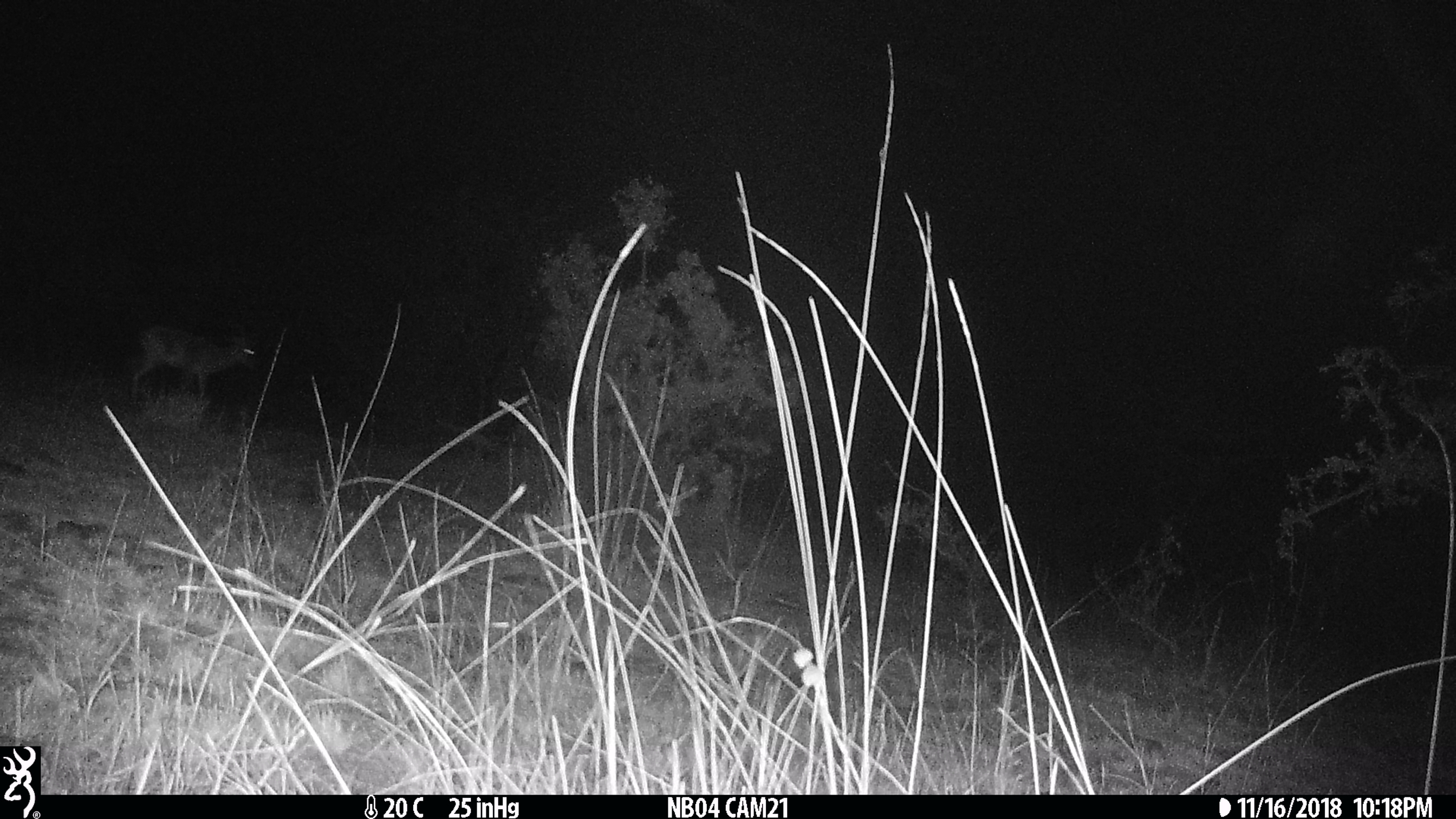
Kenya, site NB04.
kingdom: Animalia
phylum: Chordata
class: Mammalia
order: Artiodactyla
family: Bovidae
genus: Aepyceros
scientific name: Aepyceros melampus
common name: impala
Impala (Aepyceros melampus).